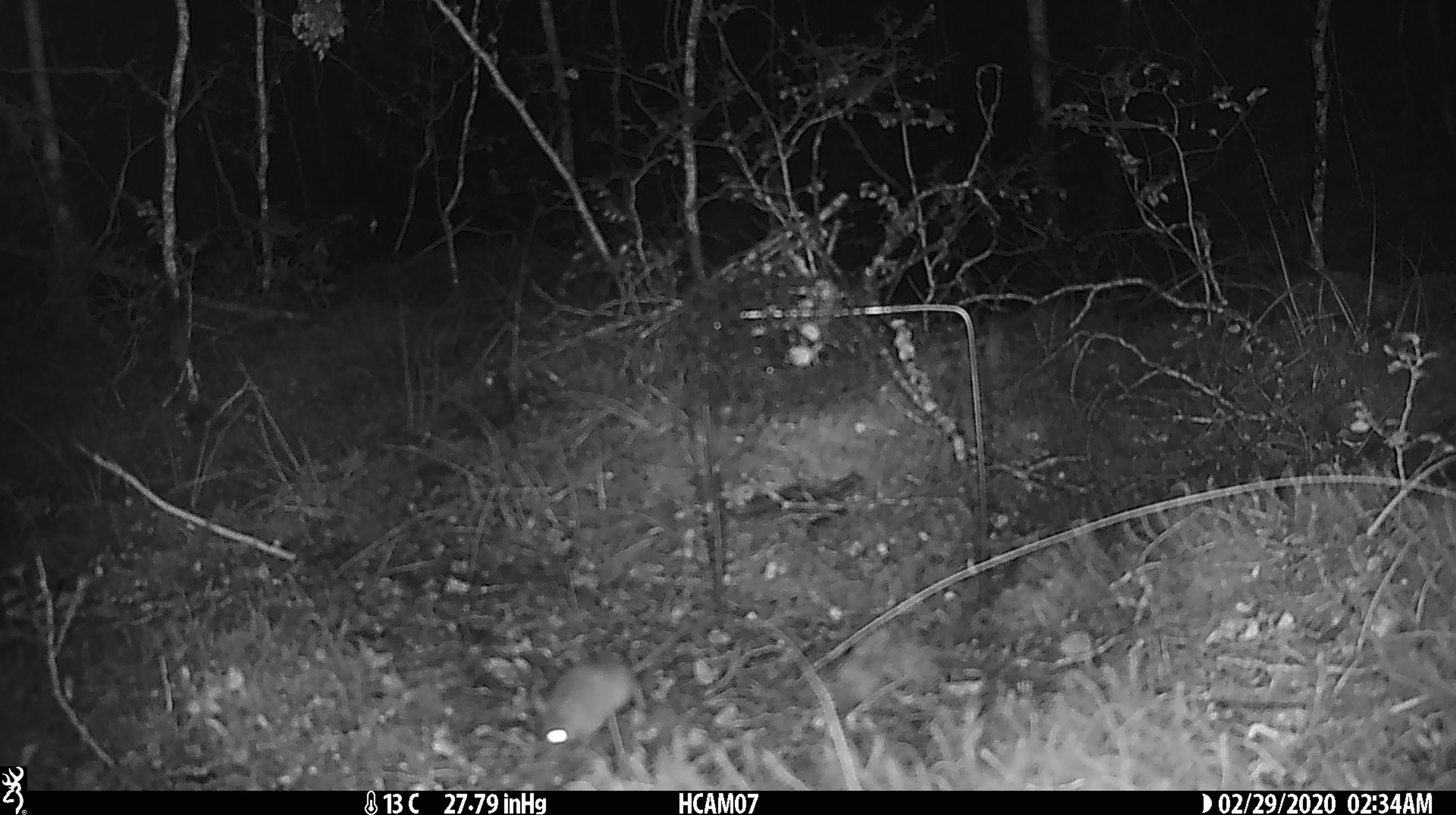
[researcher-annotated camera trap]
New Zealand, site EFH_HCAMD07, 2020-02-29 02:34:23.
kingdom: Animalia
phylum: Chordata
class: Mammalia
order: Rodentia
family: Muridae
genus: Mus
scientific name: Mus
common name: mouse